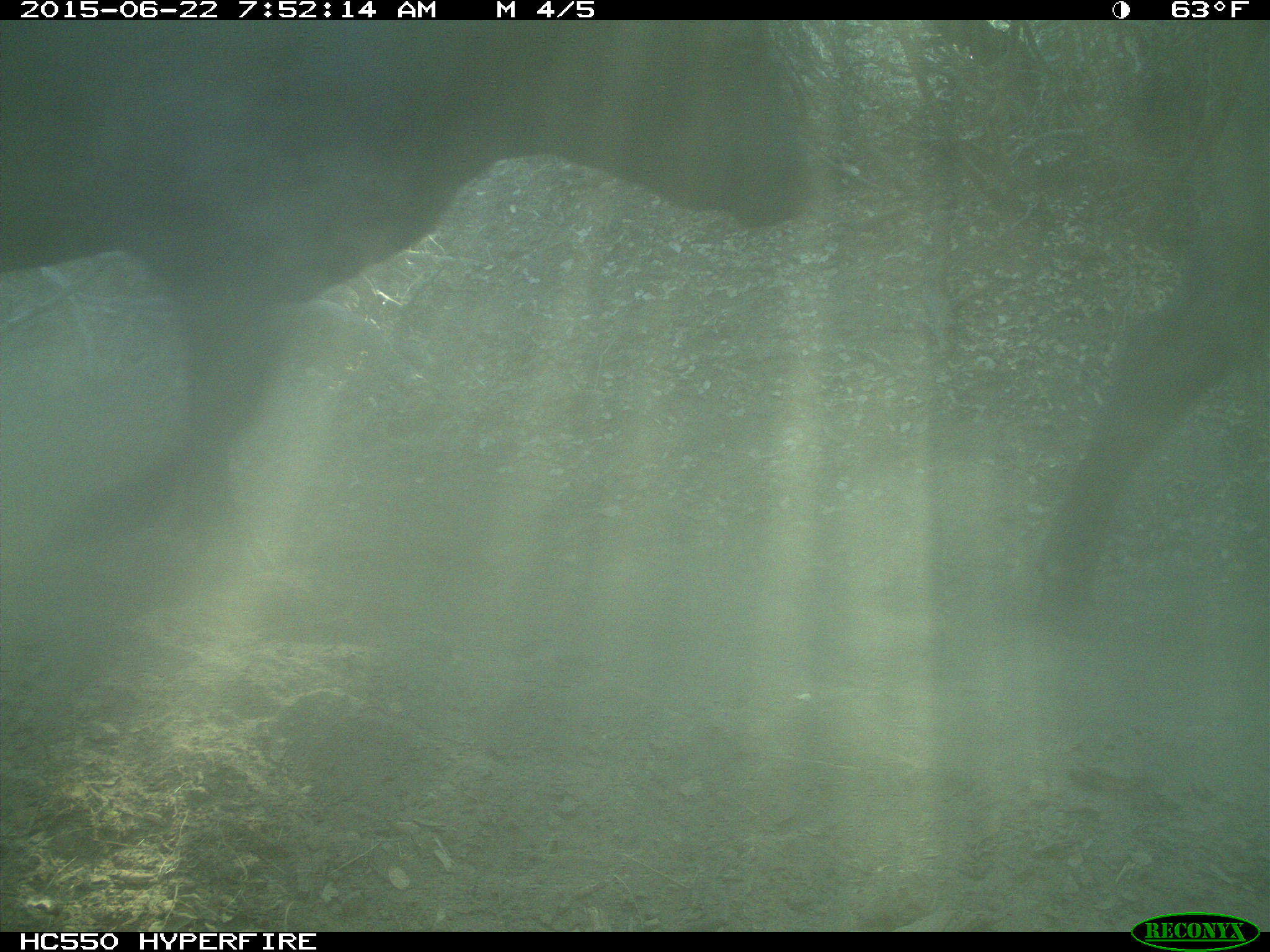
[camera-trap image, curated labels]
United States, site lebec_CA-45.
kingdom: Animalia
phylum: Chordata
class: Mammalia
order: Artiodactyla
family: Bovidae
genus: Bos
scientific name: Bos taurus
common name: domestic cow